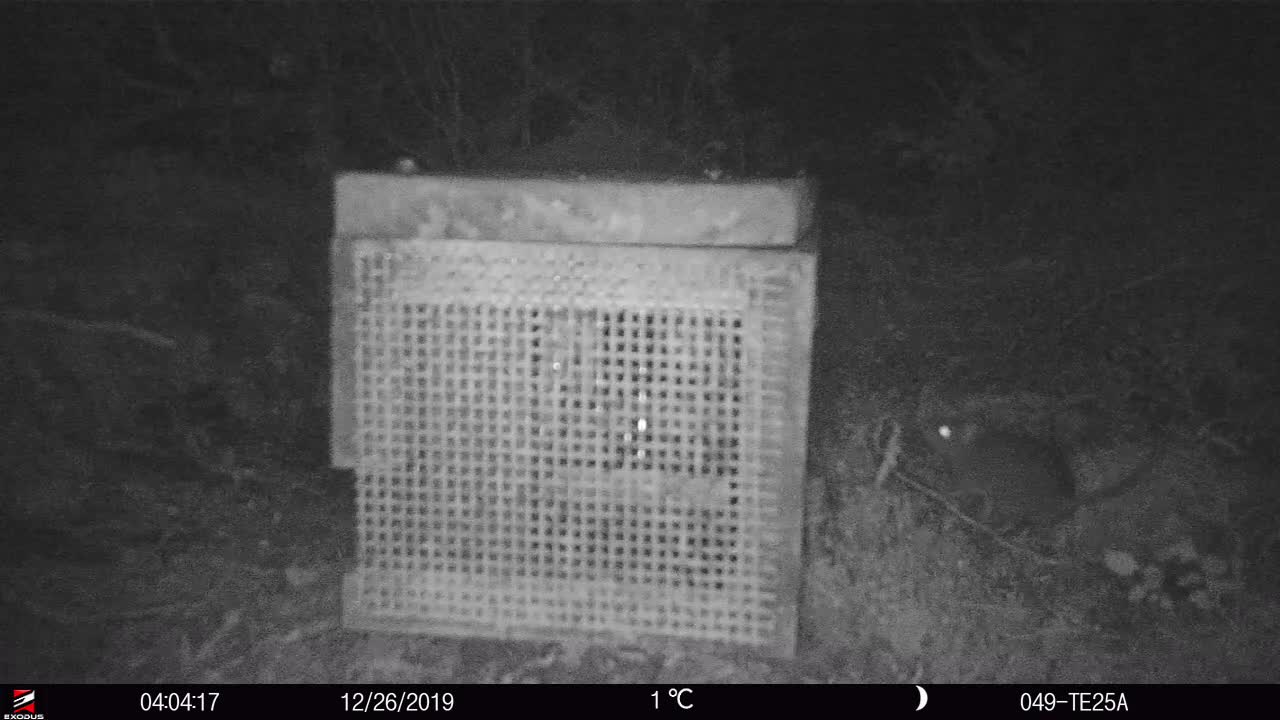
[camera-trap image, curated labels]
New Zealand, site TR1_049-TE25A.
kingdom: Animalia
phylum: Chordata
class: Mammalia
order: Rodentia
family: Muridae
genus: Mus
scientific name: Mus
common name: mouse